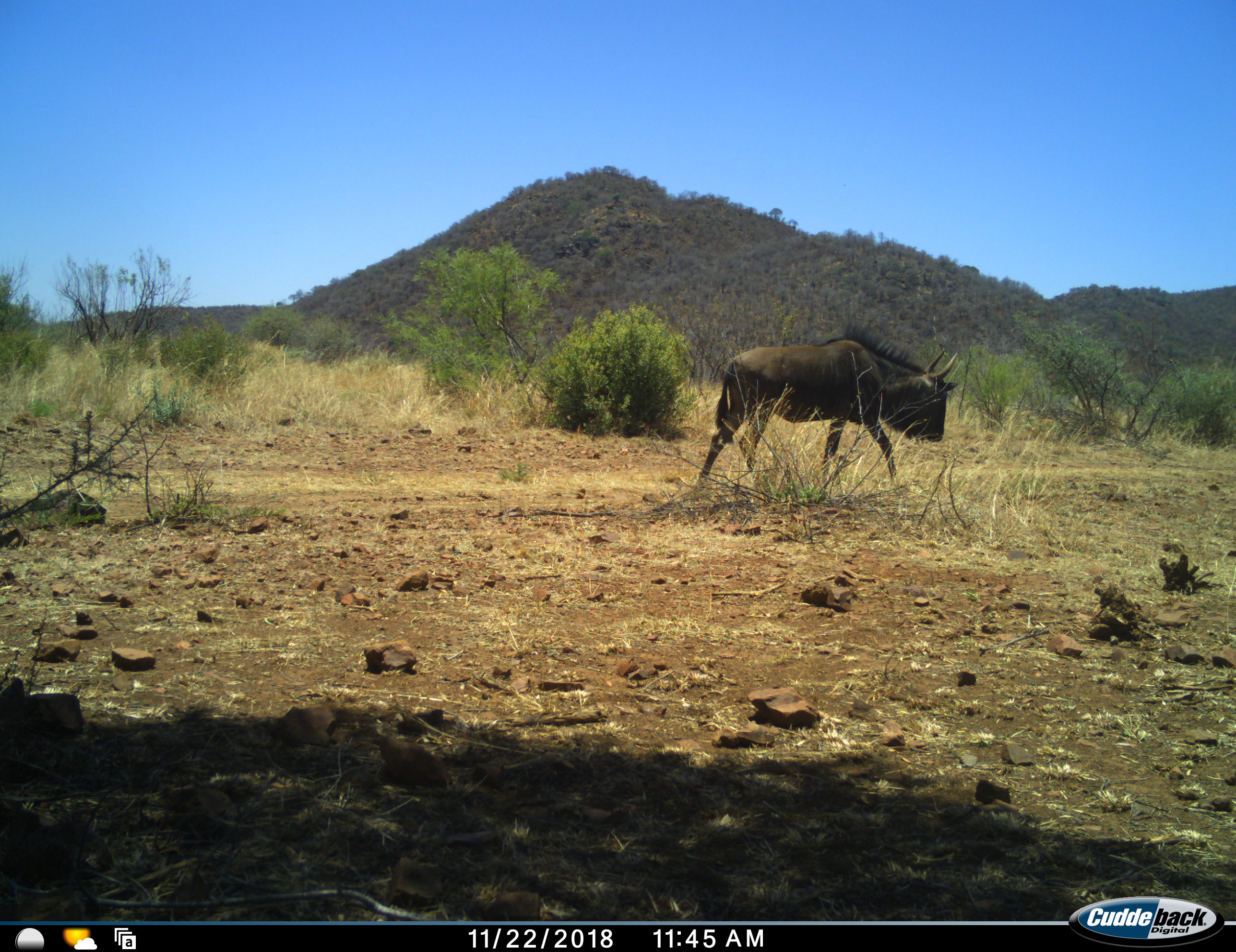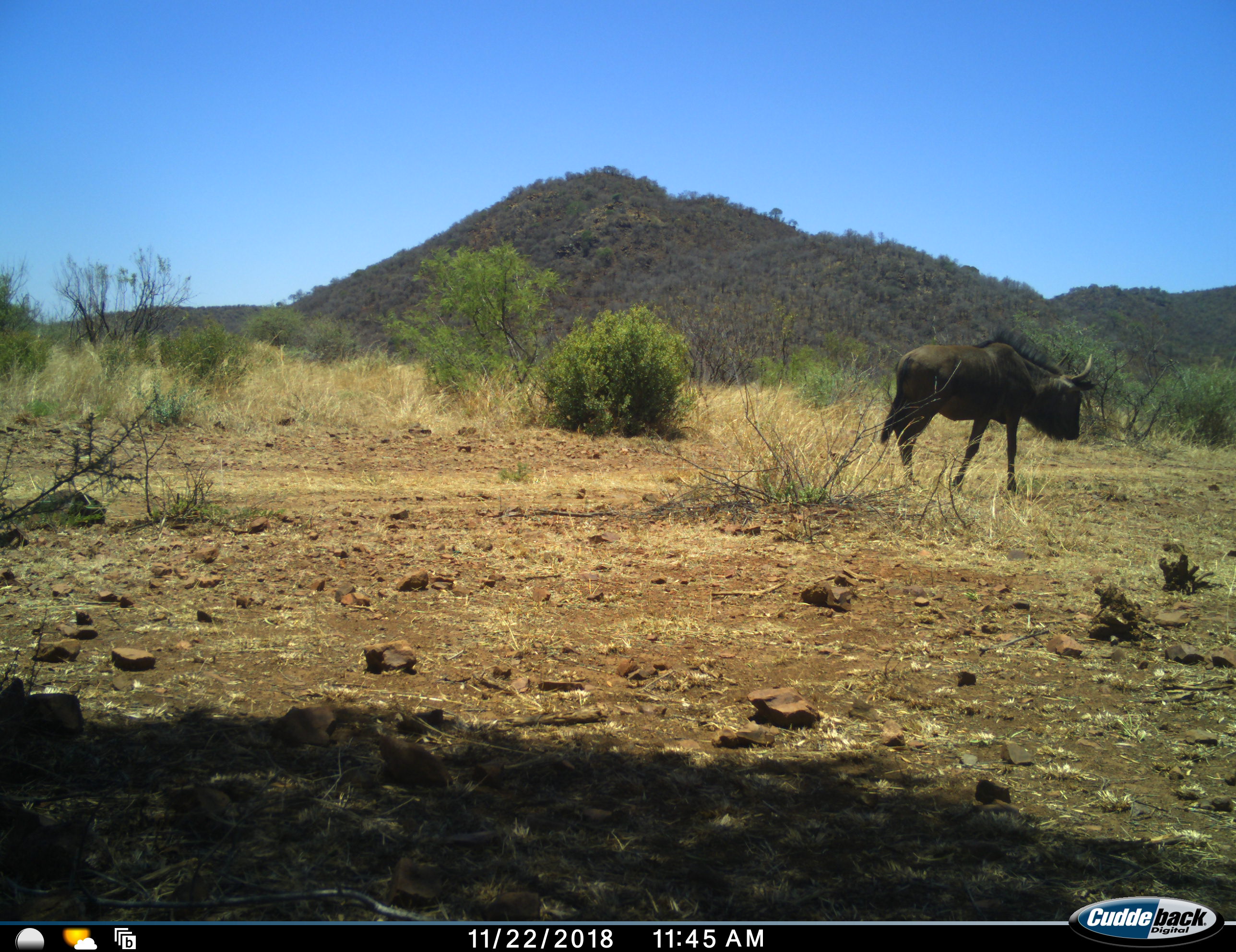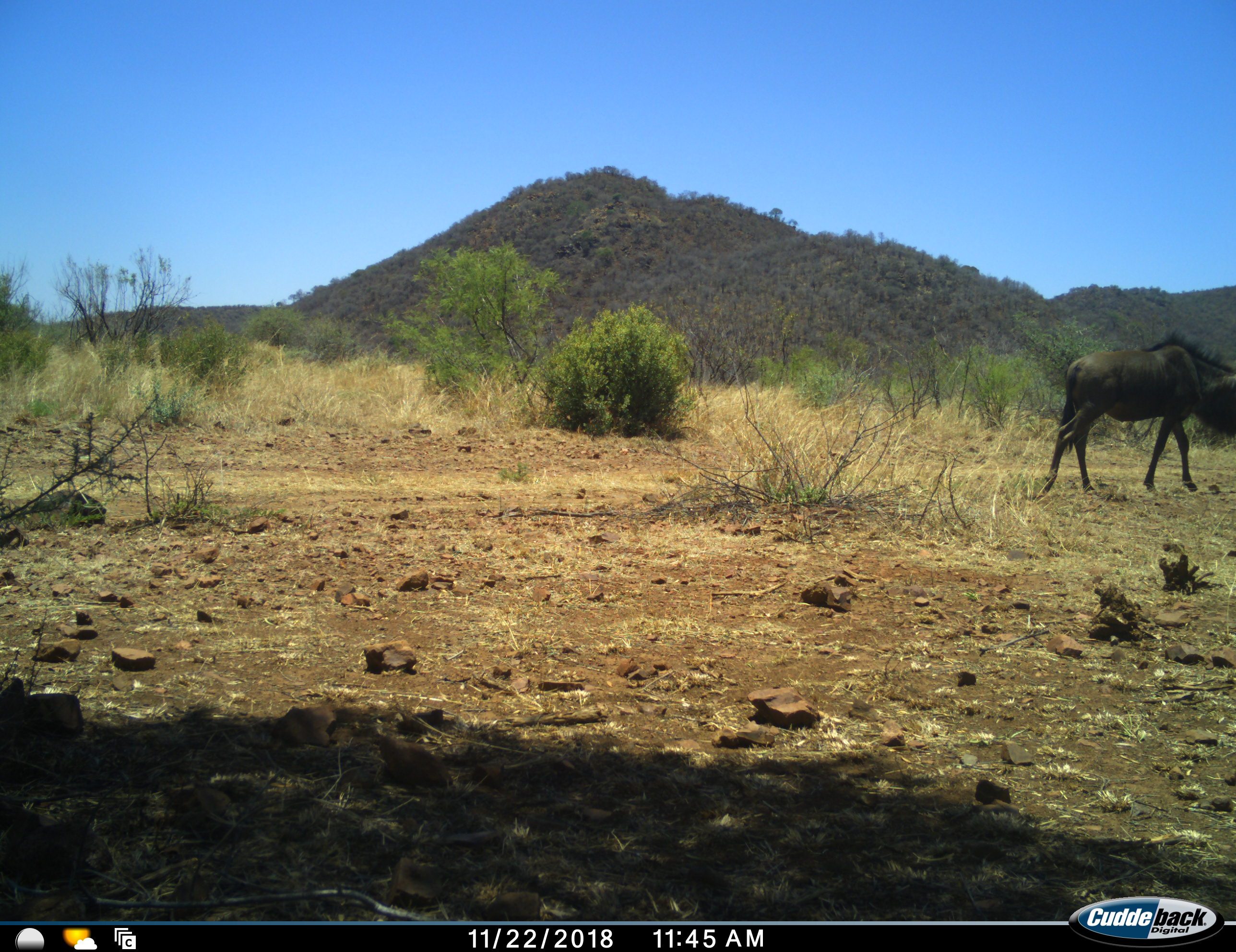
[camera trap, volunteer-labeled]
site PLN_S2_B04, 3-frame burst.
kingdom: Animalia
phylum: Chordata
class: Mammalia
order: Artiodactyla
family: Bovidae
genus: Connochaetes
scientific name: Connochaetes taurinus taurinus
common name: blue wildebeest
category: wildebeestblue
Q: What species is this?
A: Wildebeestblue (blue wildebeest) (Connochaetes taurinus taurinus).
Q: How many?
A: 1.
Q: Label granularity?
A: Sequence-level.